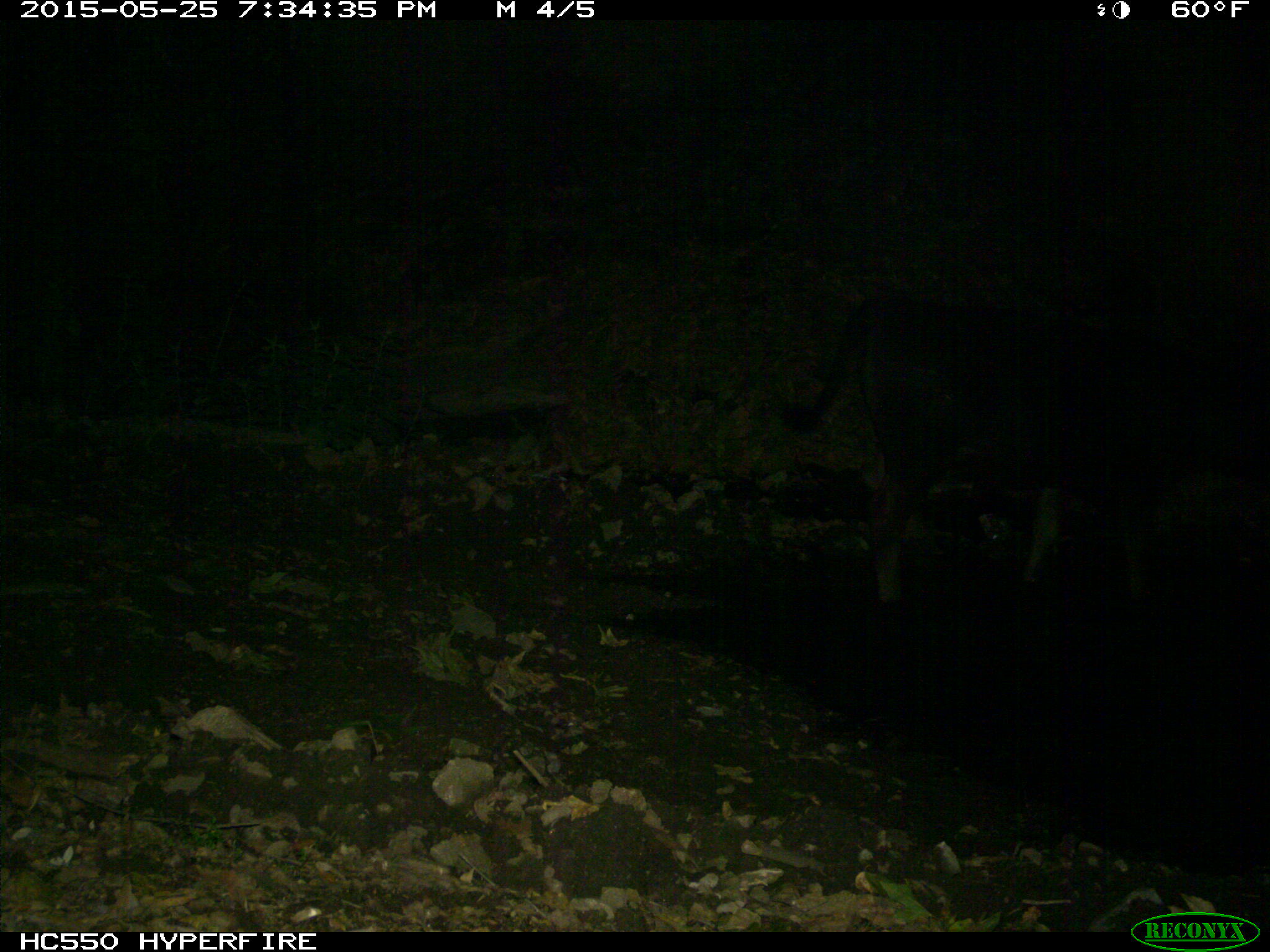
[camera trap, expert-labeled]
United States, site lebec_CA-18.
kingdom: Animalia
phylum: Chordata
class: Mammalia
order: Artiodactyla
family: Bovidae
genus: Bos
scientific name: Bos taurus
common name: domestic cow